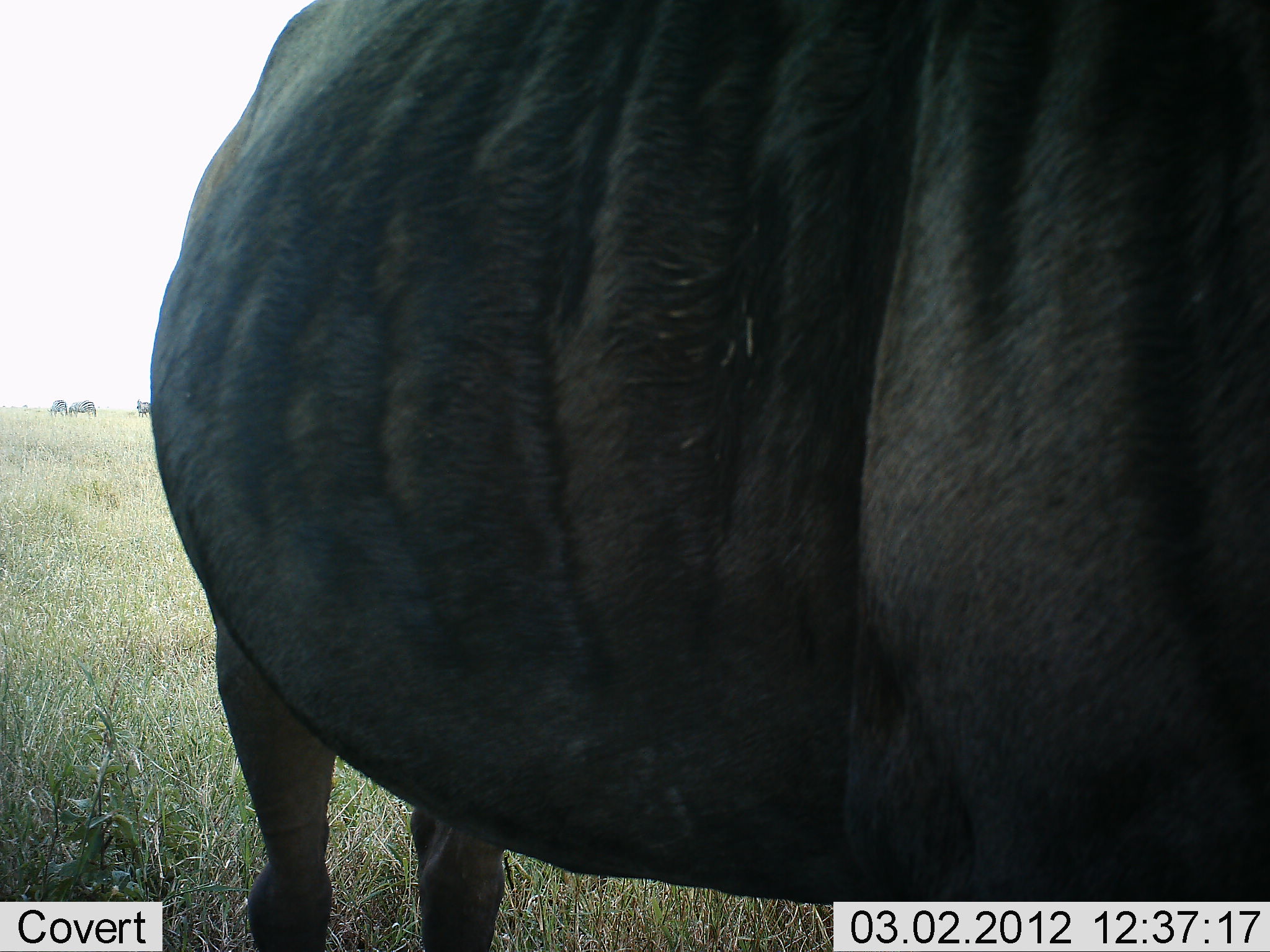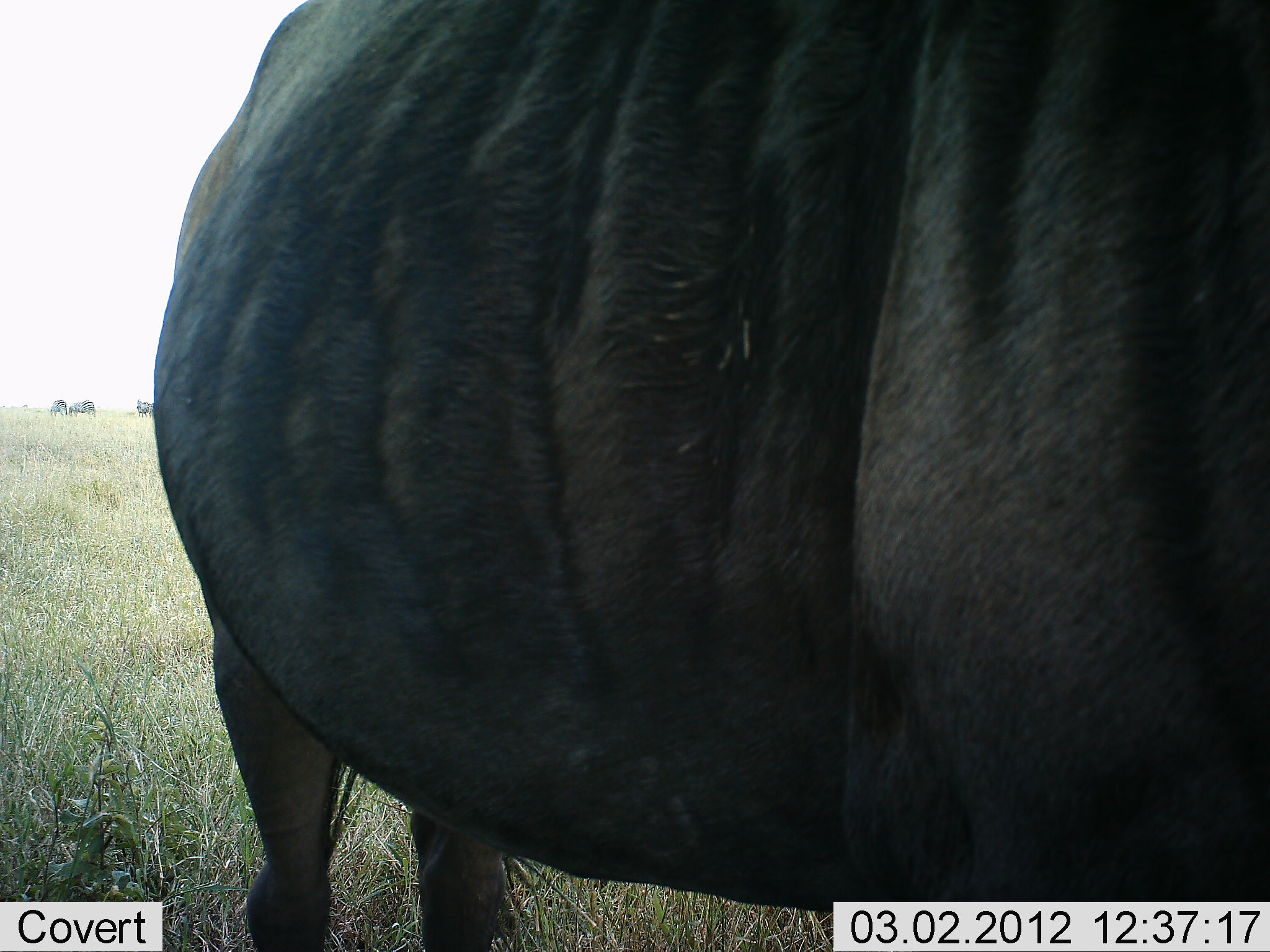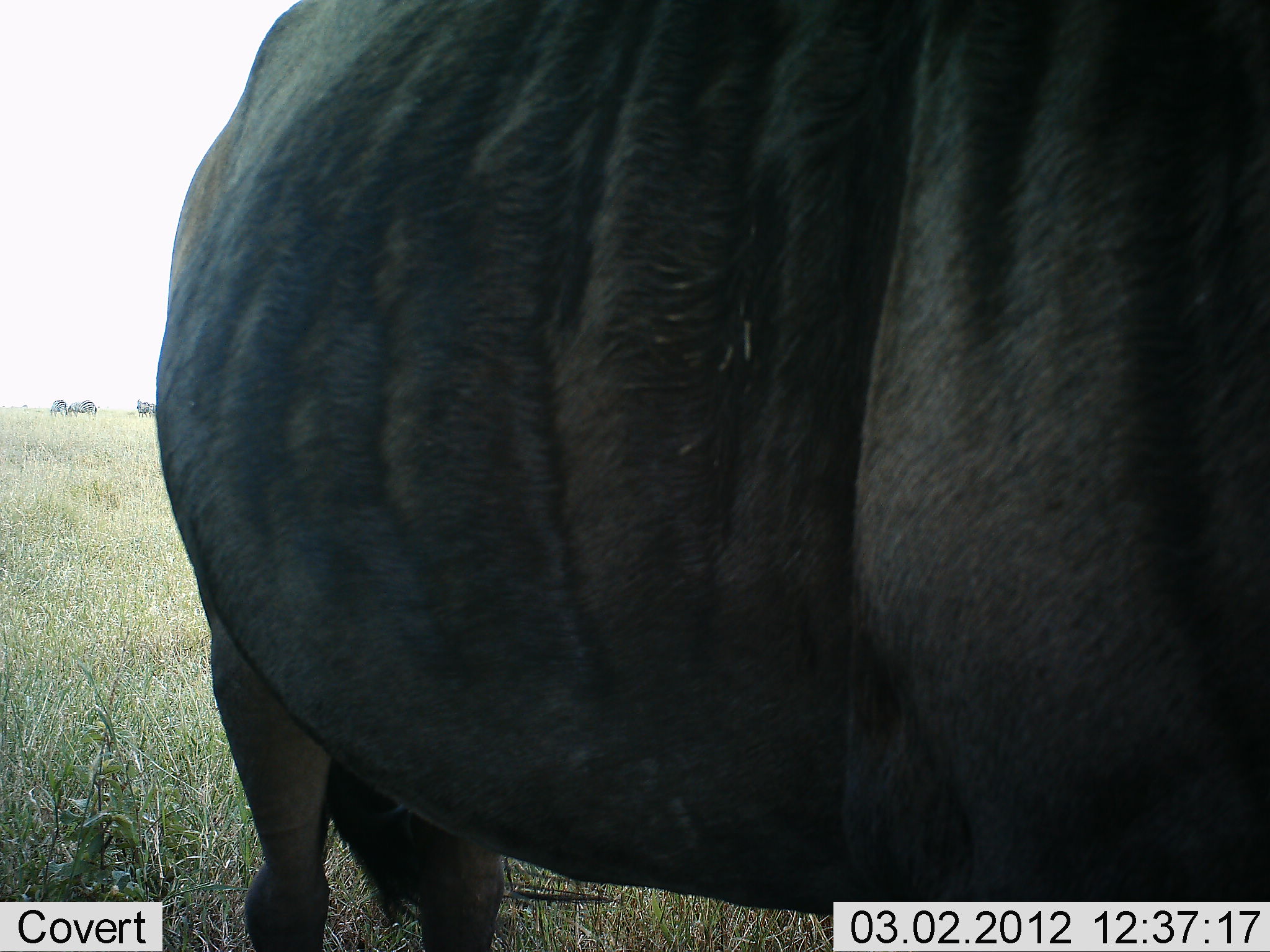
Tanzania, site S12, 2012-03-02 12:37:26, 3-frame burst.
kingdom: Animalia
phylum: Chordata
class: Mammalia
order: Artiodactyla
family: Bovidae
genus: Connochaetes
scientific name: Connochaetes taurinus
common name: blue wildebeest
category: wildebeest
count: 1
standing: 100%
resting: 0%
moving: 0%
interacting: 0%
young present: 0%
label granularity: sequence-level